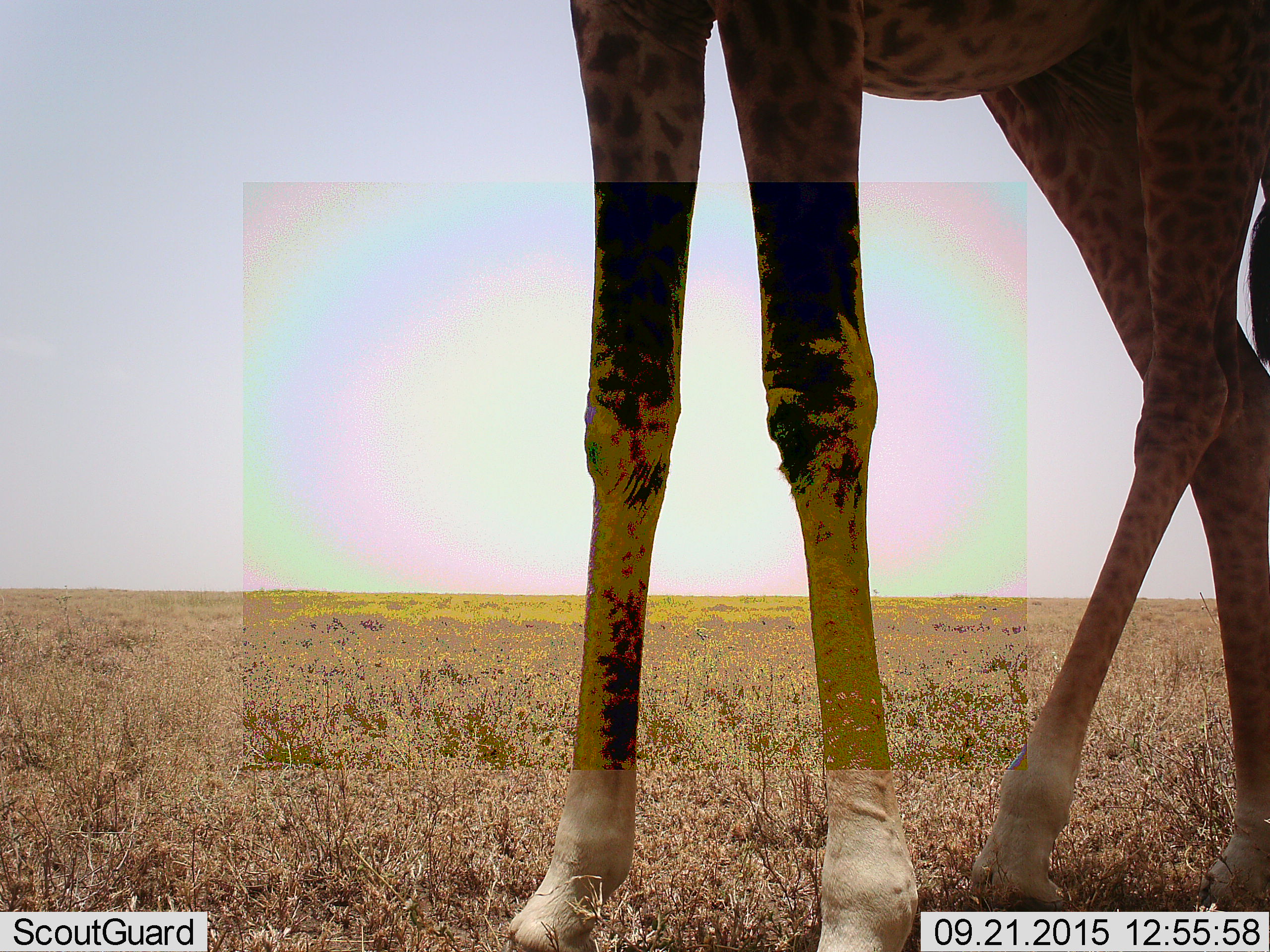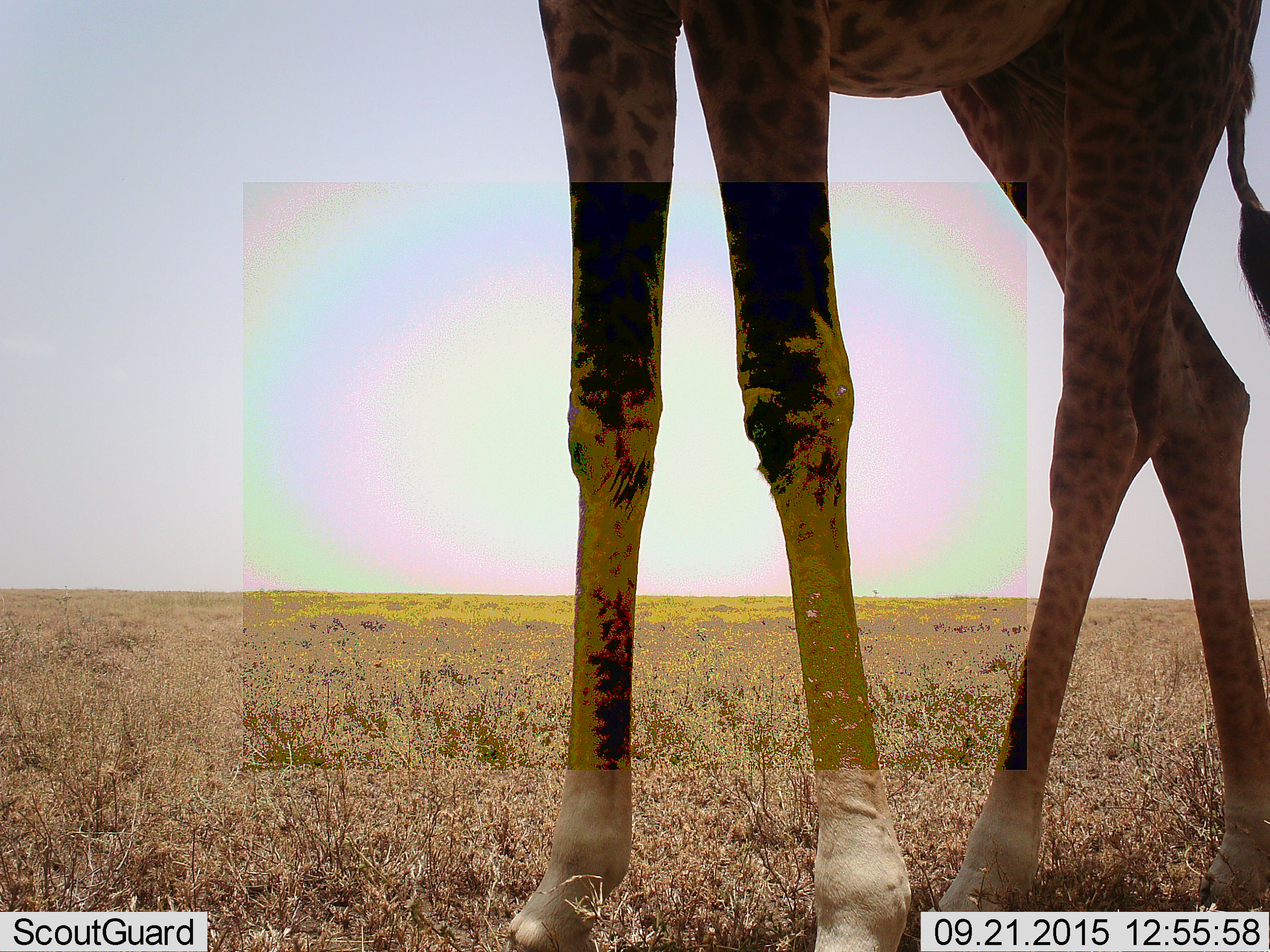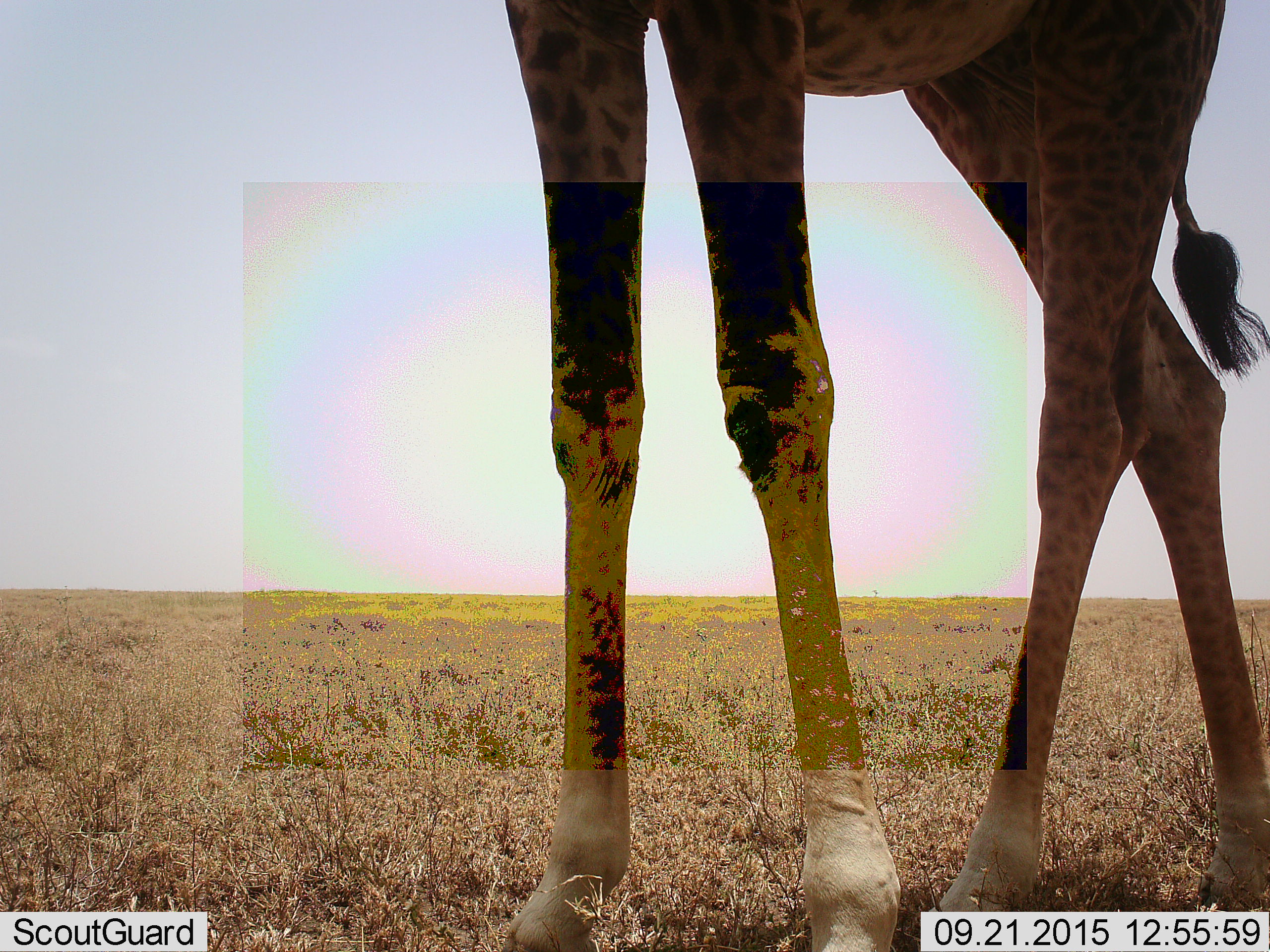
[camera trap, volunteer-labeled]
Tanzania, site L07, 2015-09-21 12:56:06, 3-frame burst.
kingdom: Animalia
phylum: Chordata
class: Mammalia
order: Artiodactyla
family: Giraffidae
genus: Giraffa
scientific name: Giraffa camelopardalis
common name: giraffe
Giraffe (Giraffa camelopardalis), count 1. Behavior (volunteer vote fractions): standing 80%, resting 0%, moving 20%, interacting 0%. Young present (vote fraction): 0%. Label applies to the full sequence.